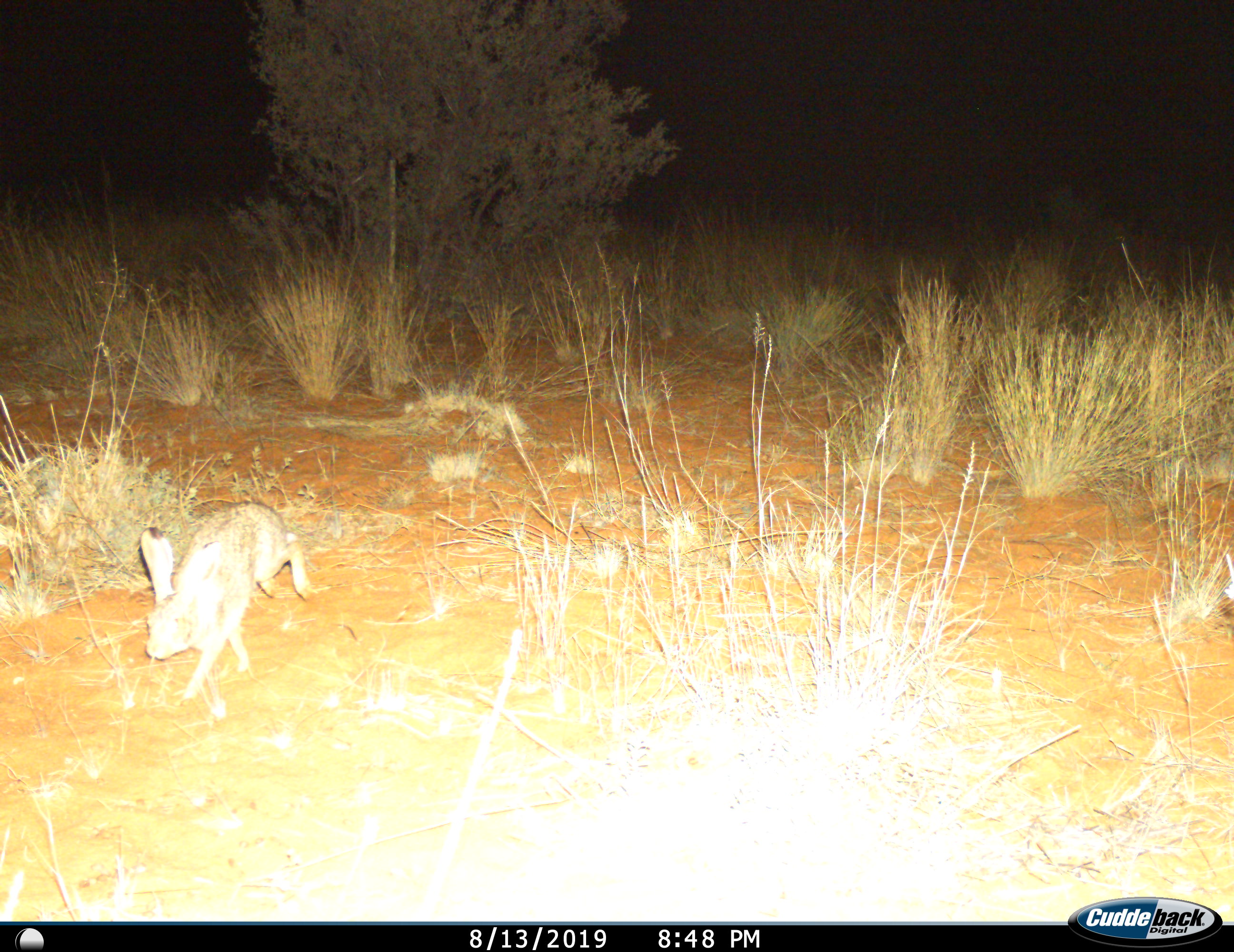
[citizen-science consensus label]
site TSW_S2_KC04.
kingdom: Animalia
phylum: Chordata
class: Mammalia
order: Lagomorpha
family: Leporidae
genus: Lepus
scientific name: Lepus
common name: hare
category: hareunknown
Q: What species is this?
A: Hareunknown (hare) (Lepus).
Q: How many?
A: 1.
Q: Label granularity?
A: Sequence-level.